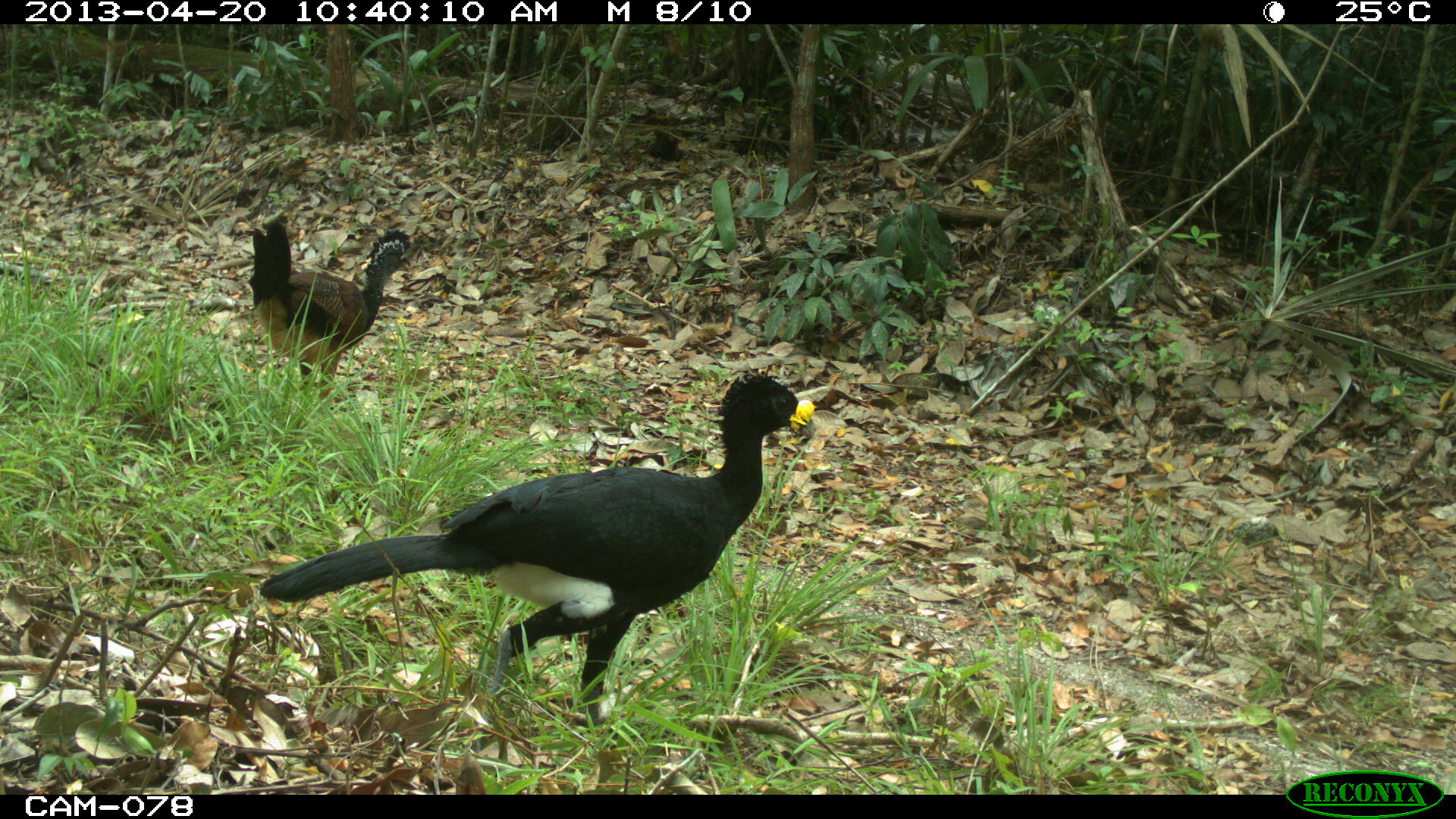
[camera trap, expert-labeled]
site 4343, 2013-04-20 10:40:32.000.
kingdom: Animalia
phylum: Chordata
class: Aves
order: Galliformes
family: Cracidae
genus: Crax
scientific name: Crax rubra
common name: great curassow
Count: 2.